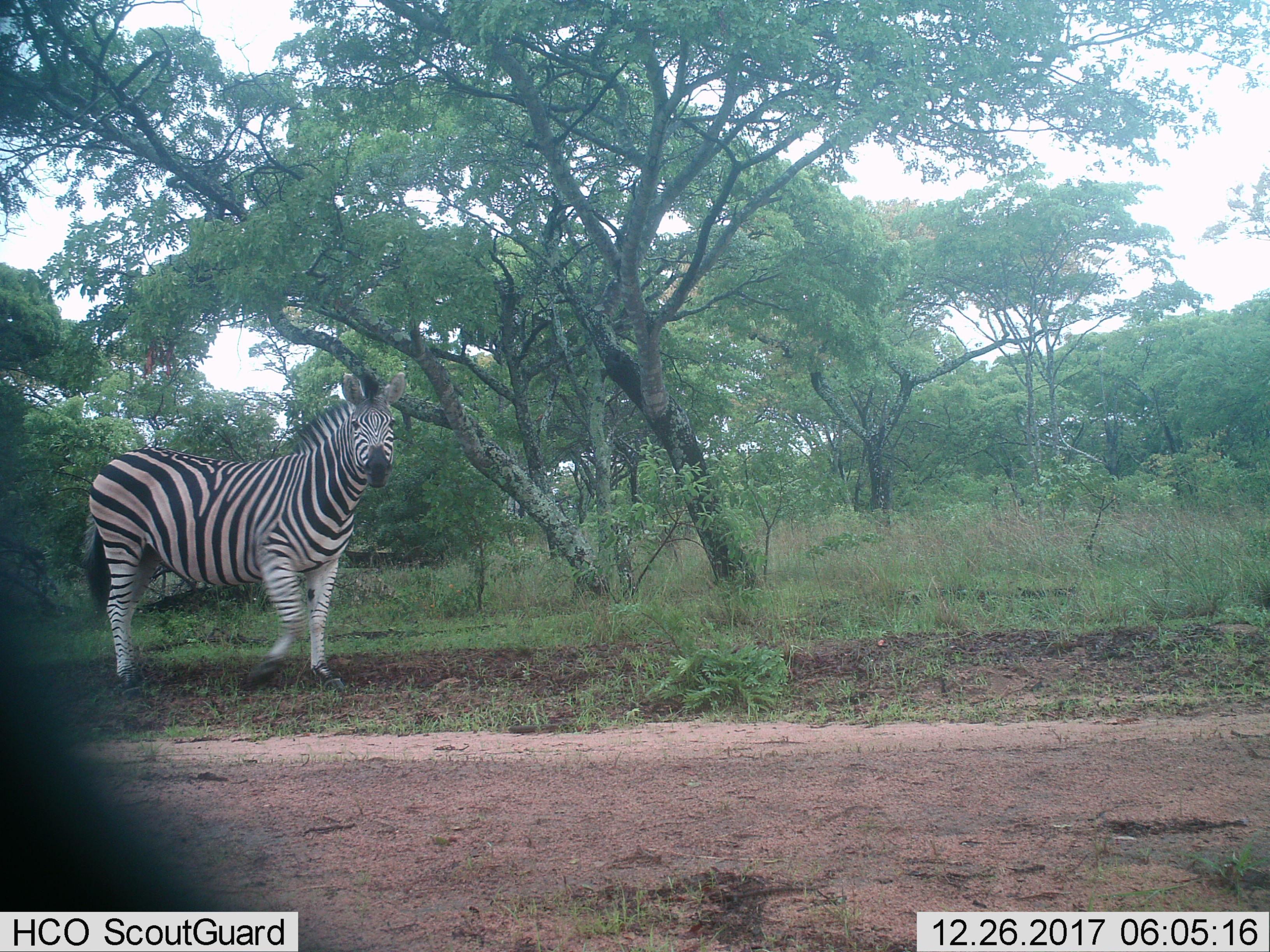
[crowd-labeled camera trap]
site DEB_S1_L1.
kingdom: Animalia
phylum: Chordata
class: Mammalia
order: Perissodactyla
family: Equidae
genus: Equus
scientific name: Equus quagga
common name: plains zebra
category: zebraplains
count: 1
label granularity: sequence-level